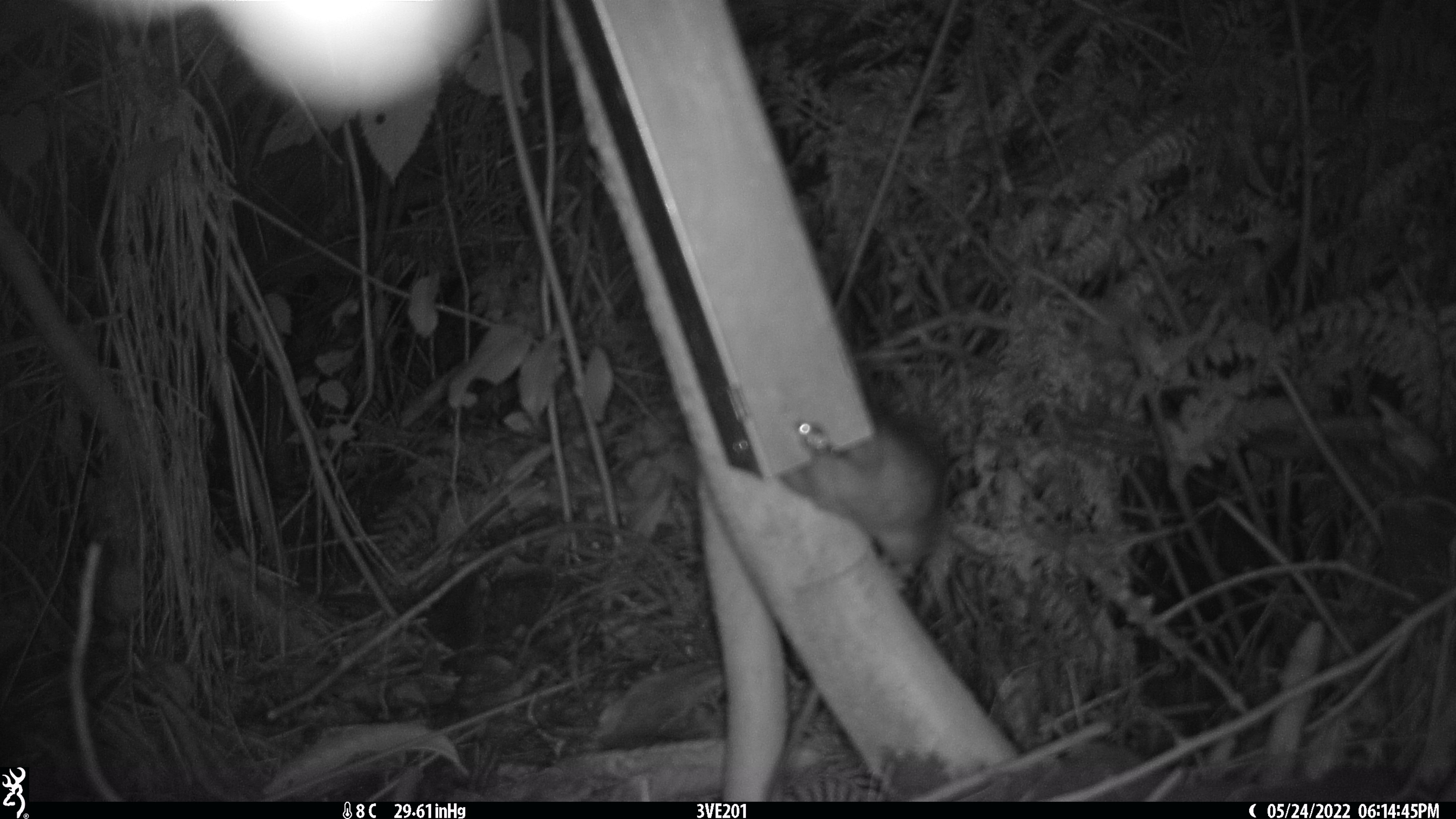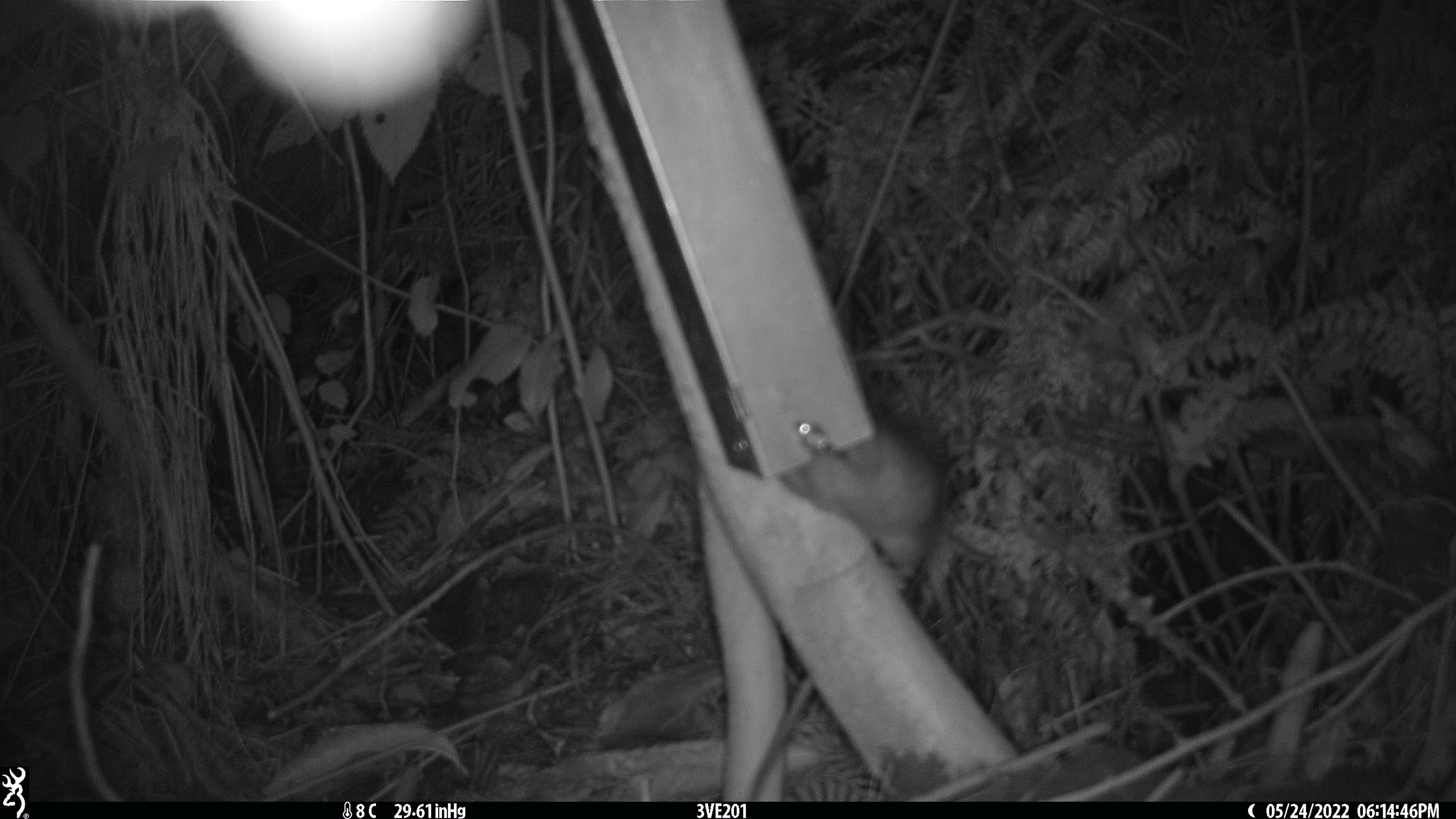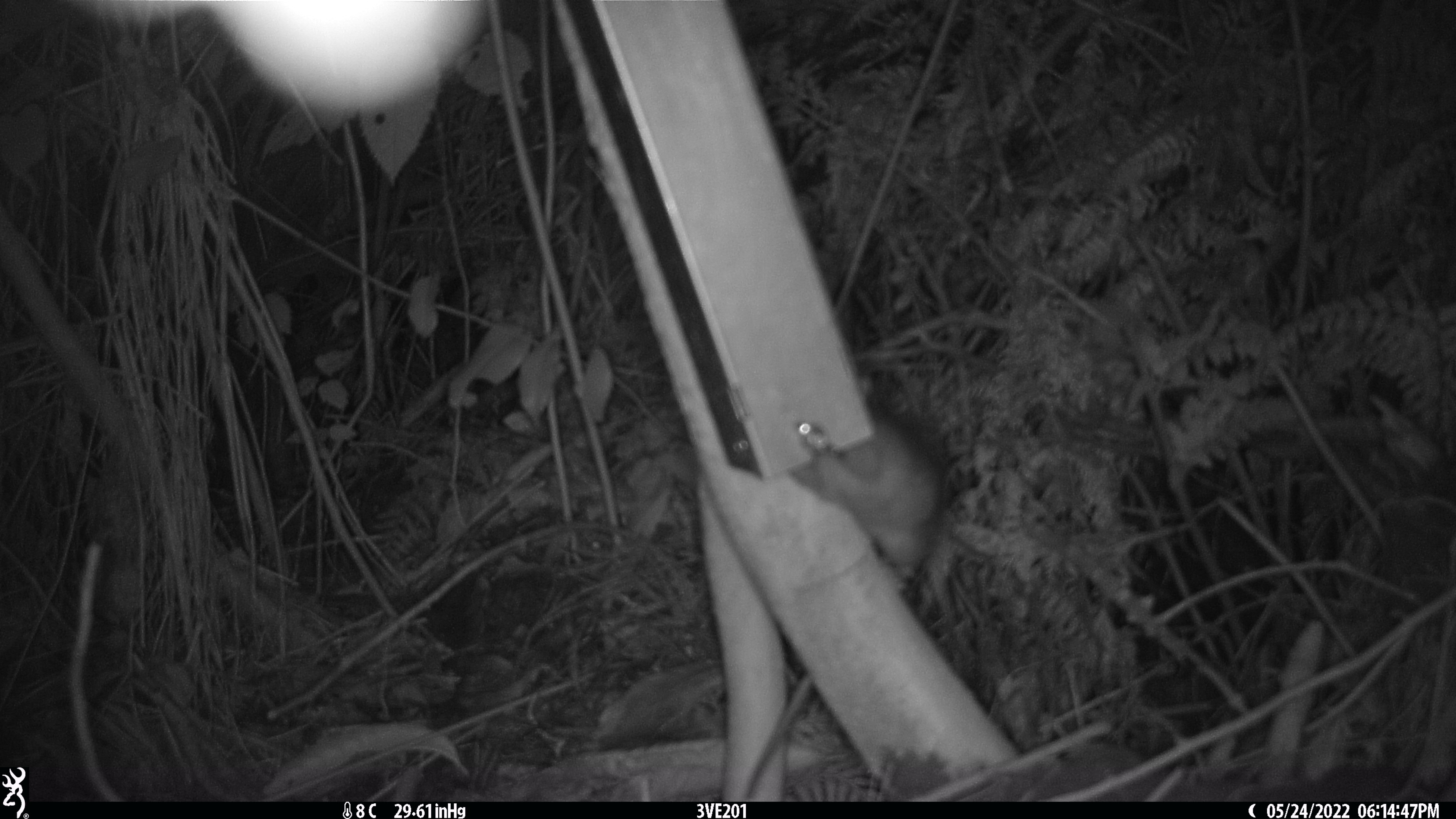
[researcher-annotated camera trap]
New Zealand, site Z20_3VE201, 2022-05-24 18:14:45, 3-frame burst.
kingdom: Animalia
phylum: Chordata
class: Mammalia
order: Rodentia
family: Muridae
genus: Rattus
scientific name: Rattus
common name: rat